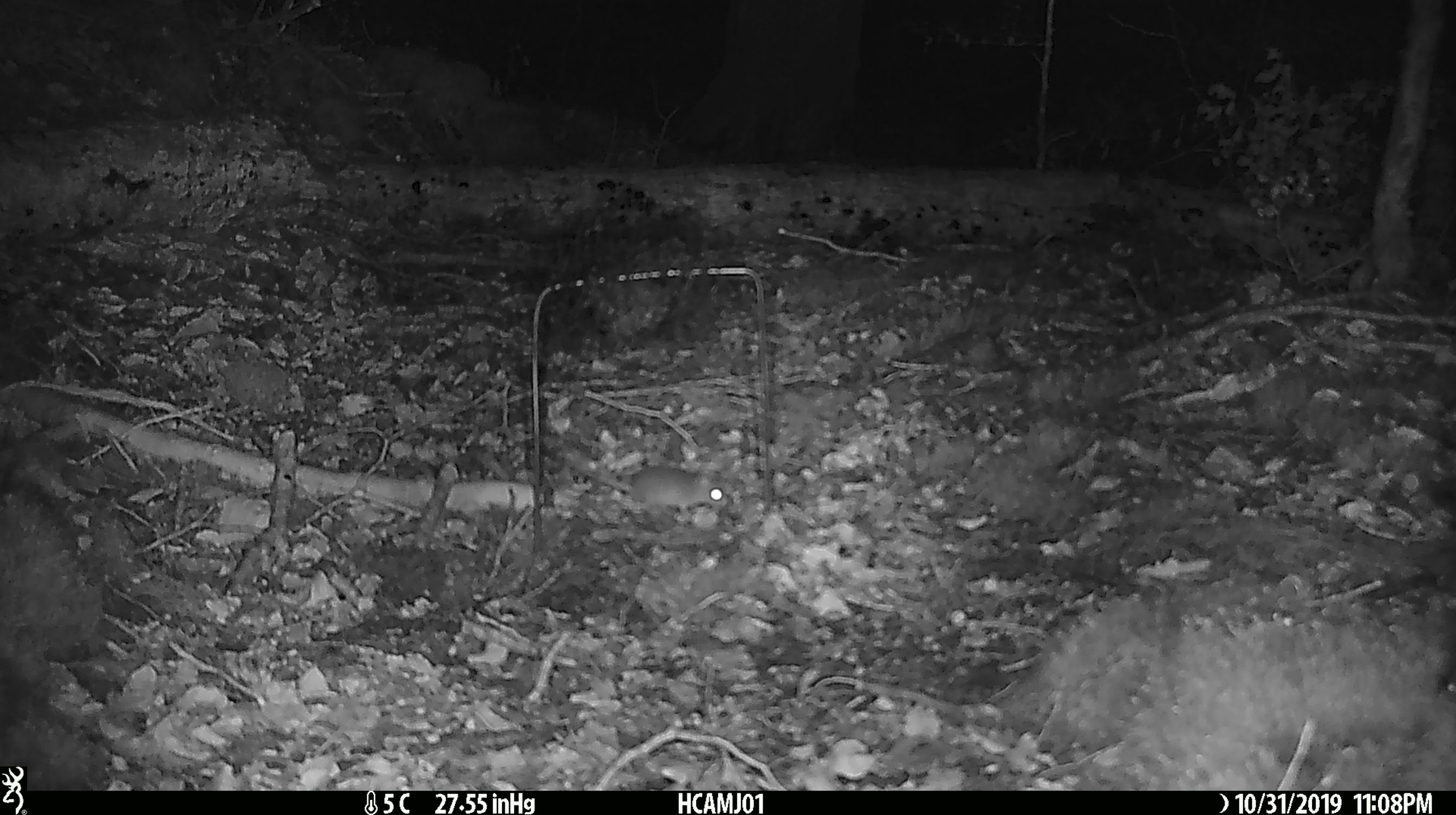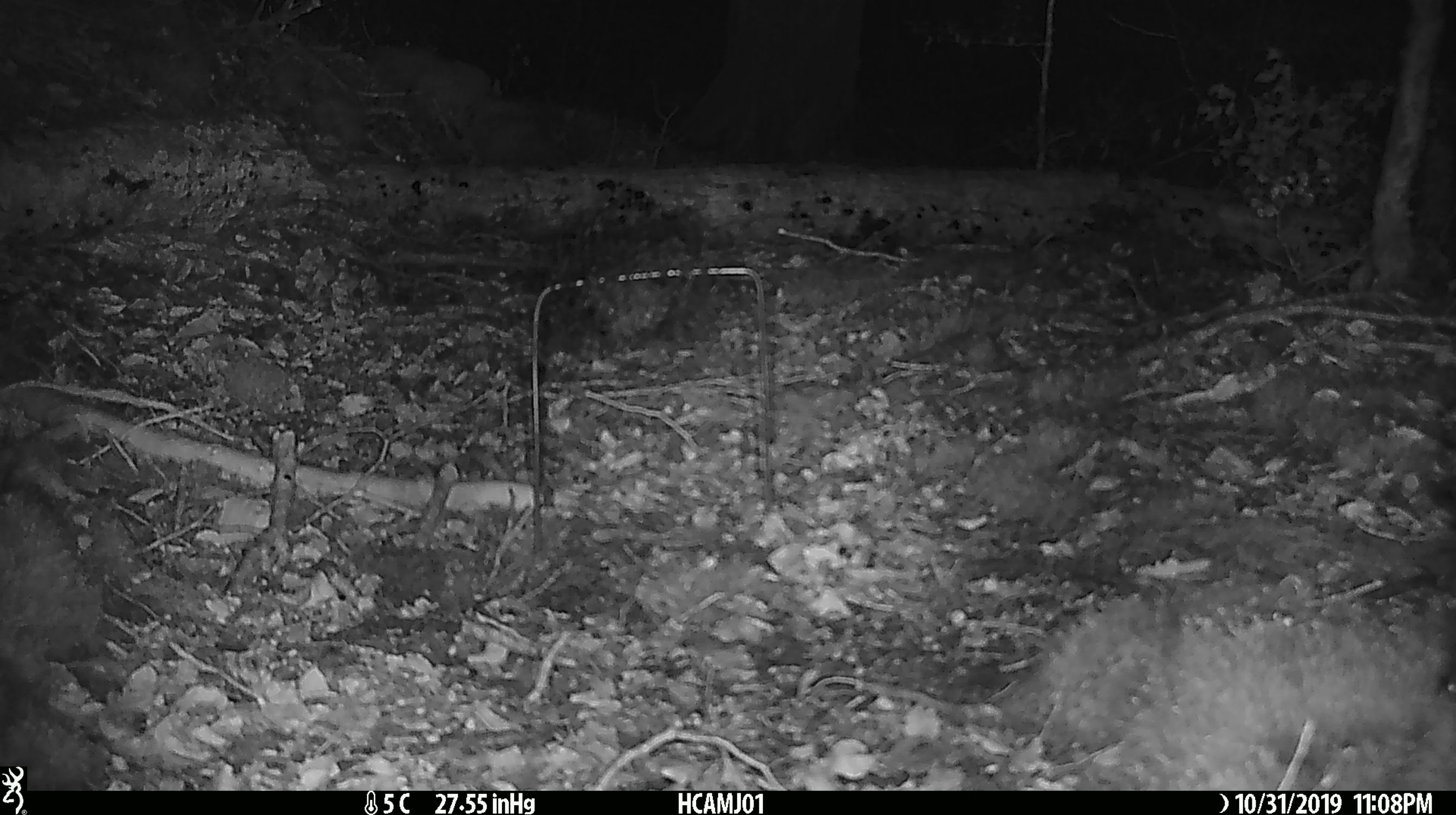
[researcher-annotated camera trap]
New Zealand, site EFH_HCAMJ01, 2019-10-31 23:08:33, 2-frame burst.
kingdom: Animalia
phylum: Chordata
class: Mammalia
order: Rodentia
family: Muridae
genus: Mus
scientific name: Mus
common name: mouse